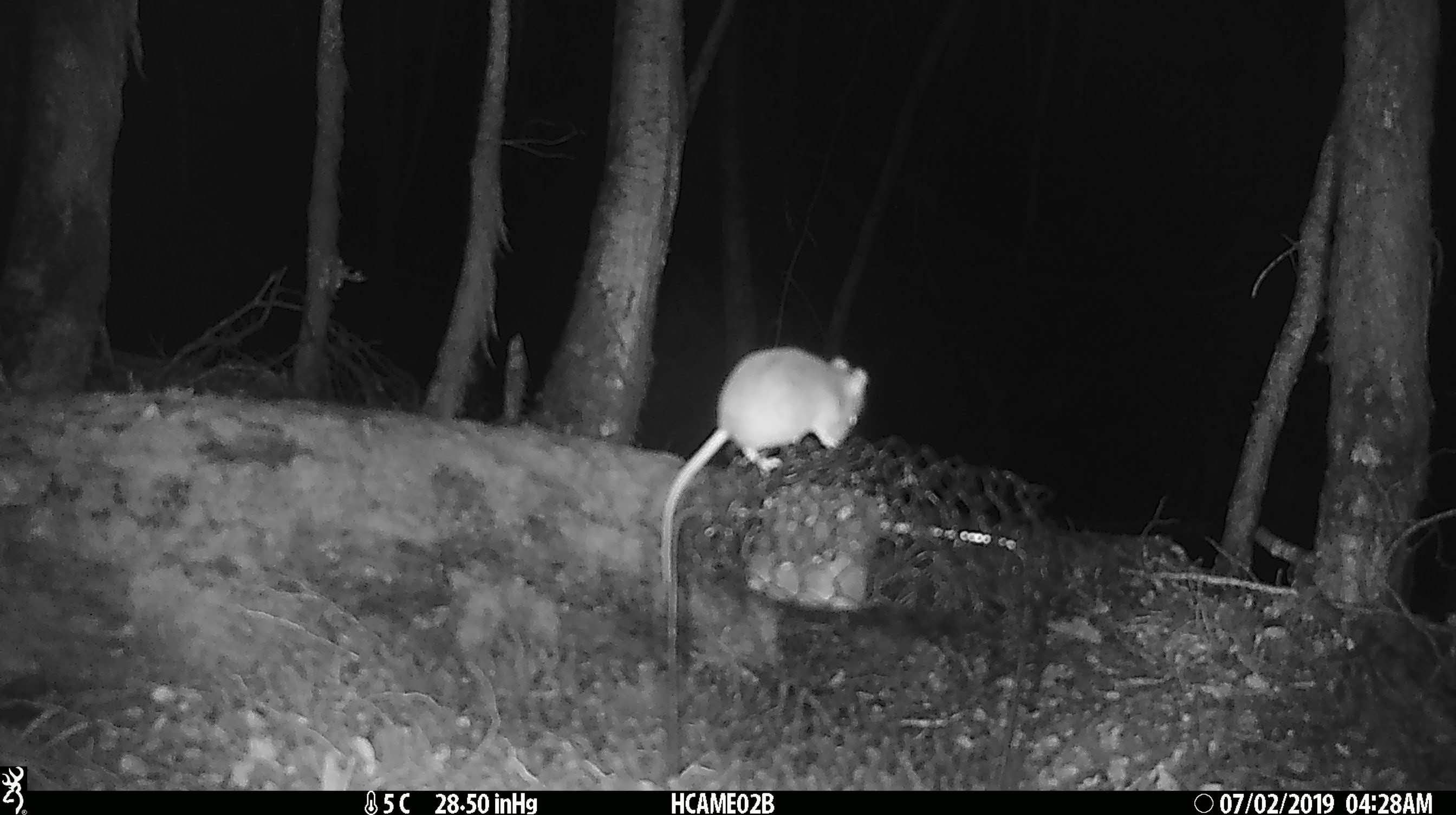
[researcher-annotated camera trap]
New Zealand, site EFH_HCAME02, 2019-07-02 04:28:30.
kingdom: Animalia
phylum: Chordata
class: Mammalia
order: Rodentia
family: Muridae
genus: Mus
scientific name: Mus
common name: mouse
Mouse (Mus).